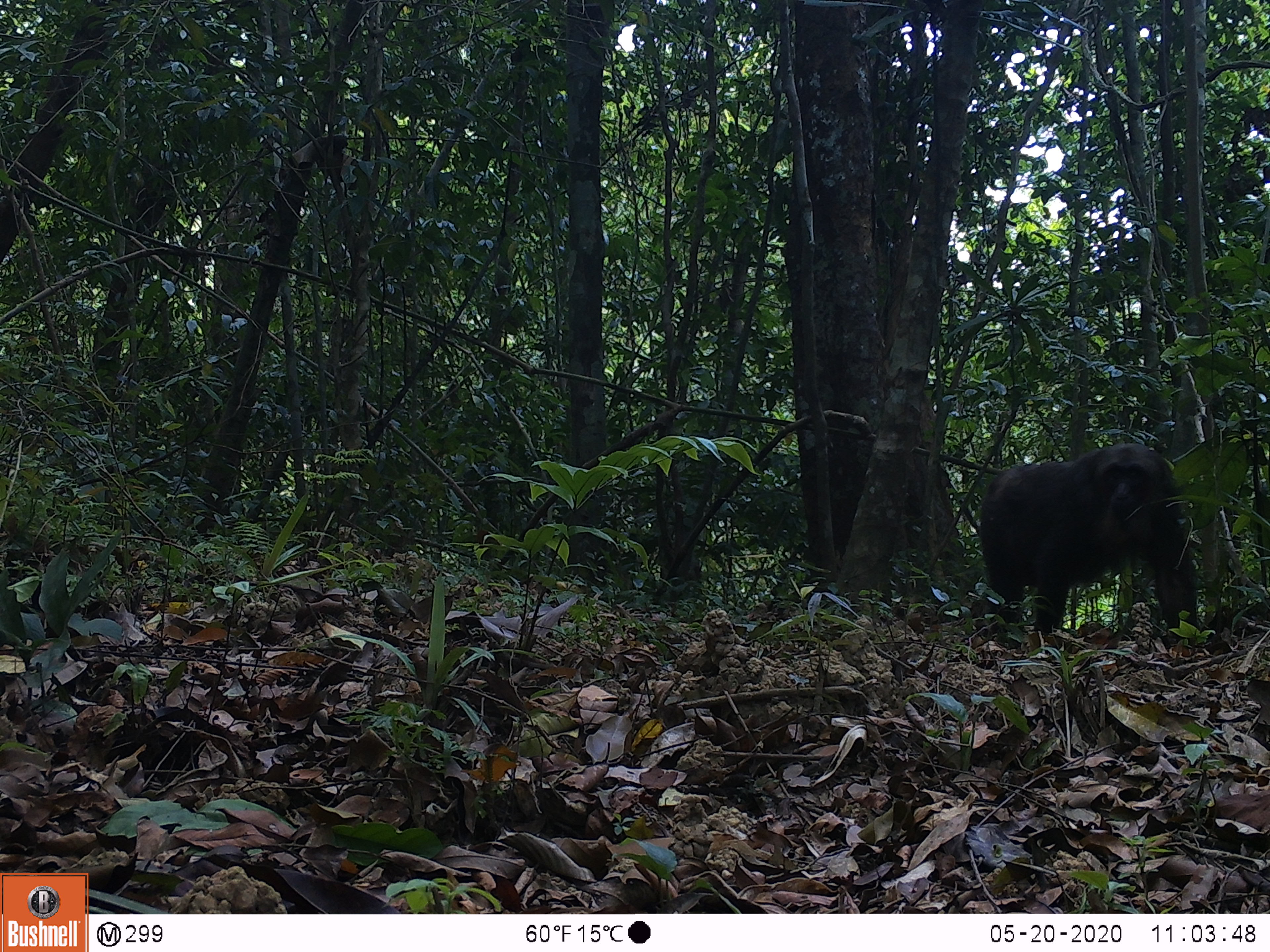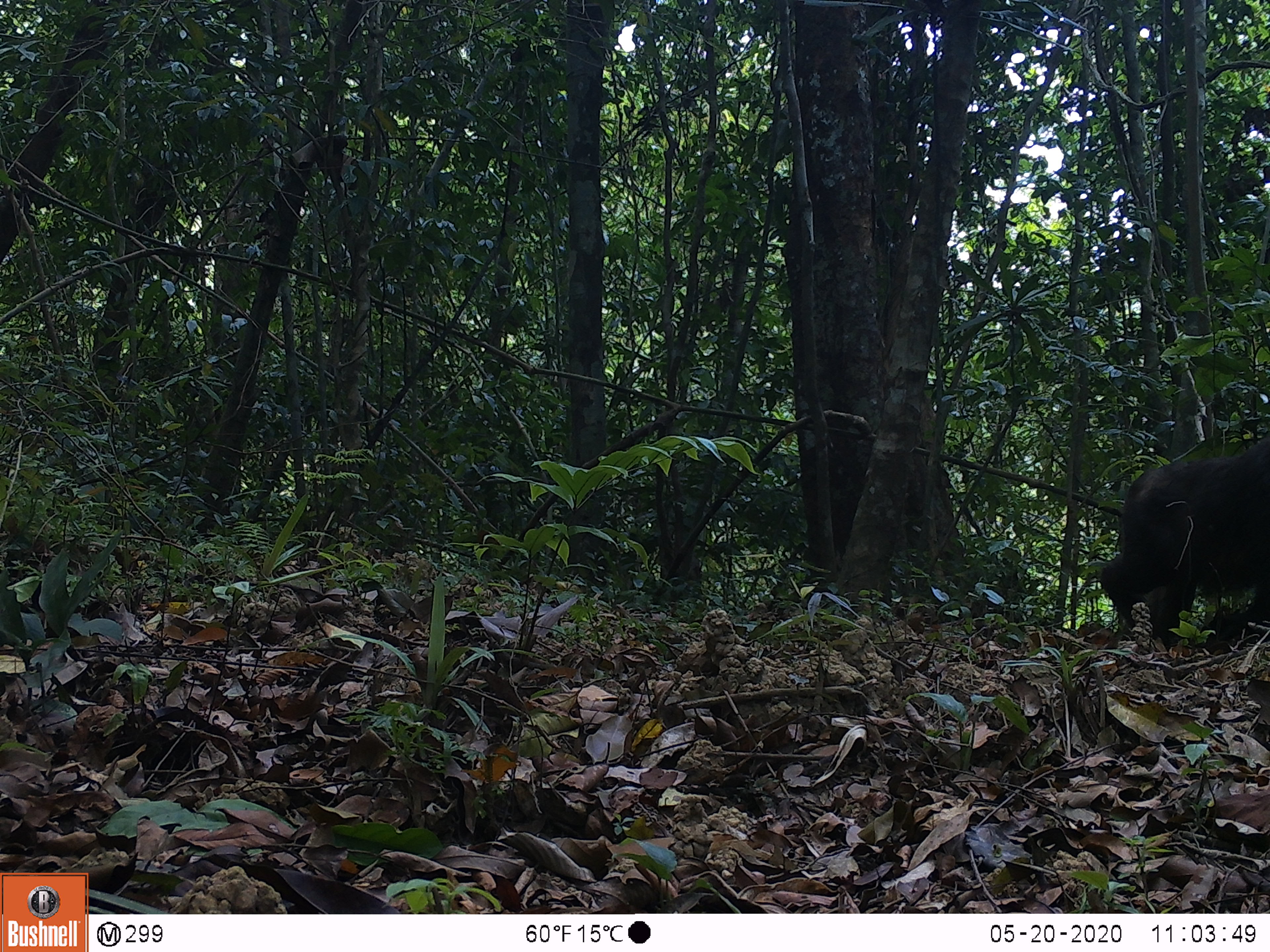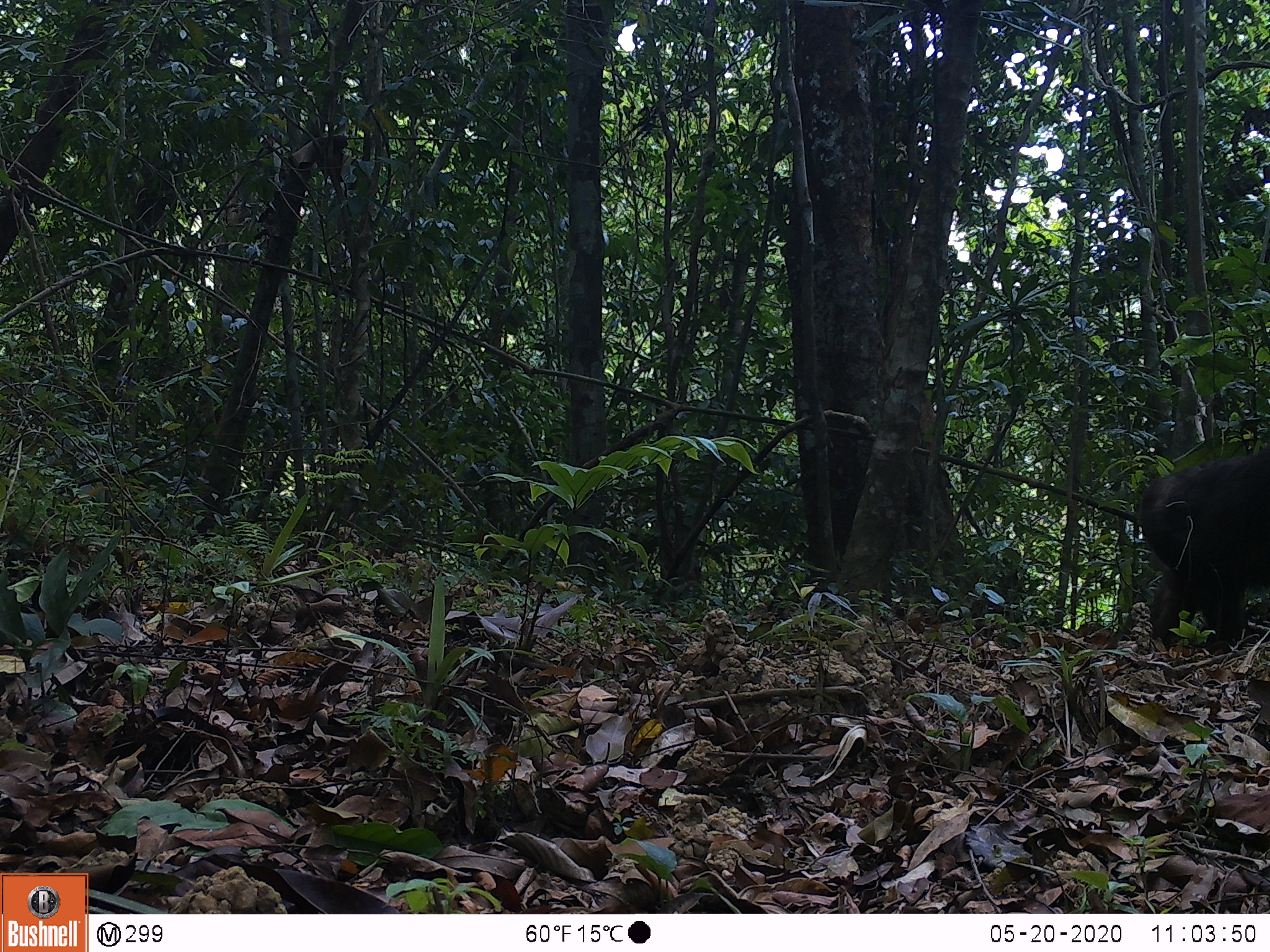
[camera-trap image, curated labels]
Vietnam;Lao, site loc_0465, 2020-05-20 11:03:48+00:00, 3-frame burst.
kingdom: Animalia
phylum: Chordata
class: Mammalia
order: Primates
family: Cercopithecidae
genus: Macaca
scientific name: Macaca arctoides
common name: stump-tailed macaque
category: stump tailed macaque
Stump tailed macaque (stump-tailed macaque) (Macaca arctoides). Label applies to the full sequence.